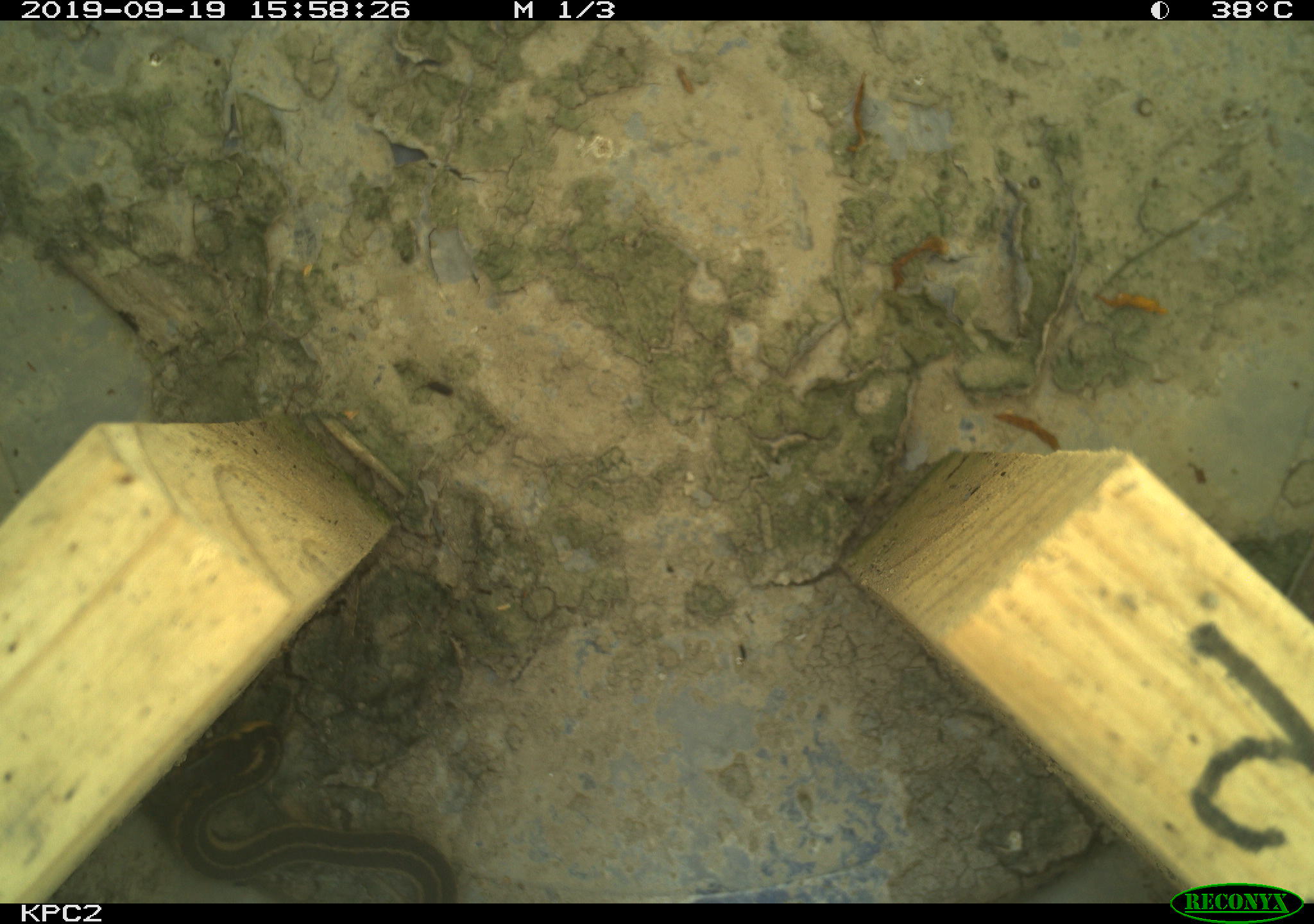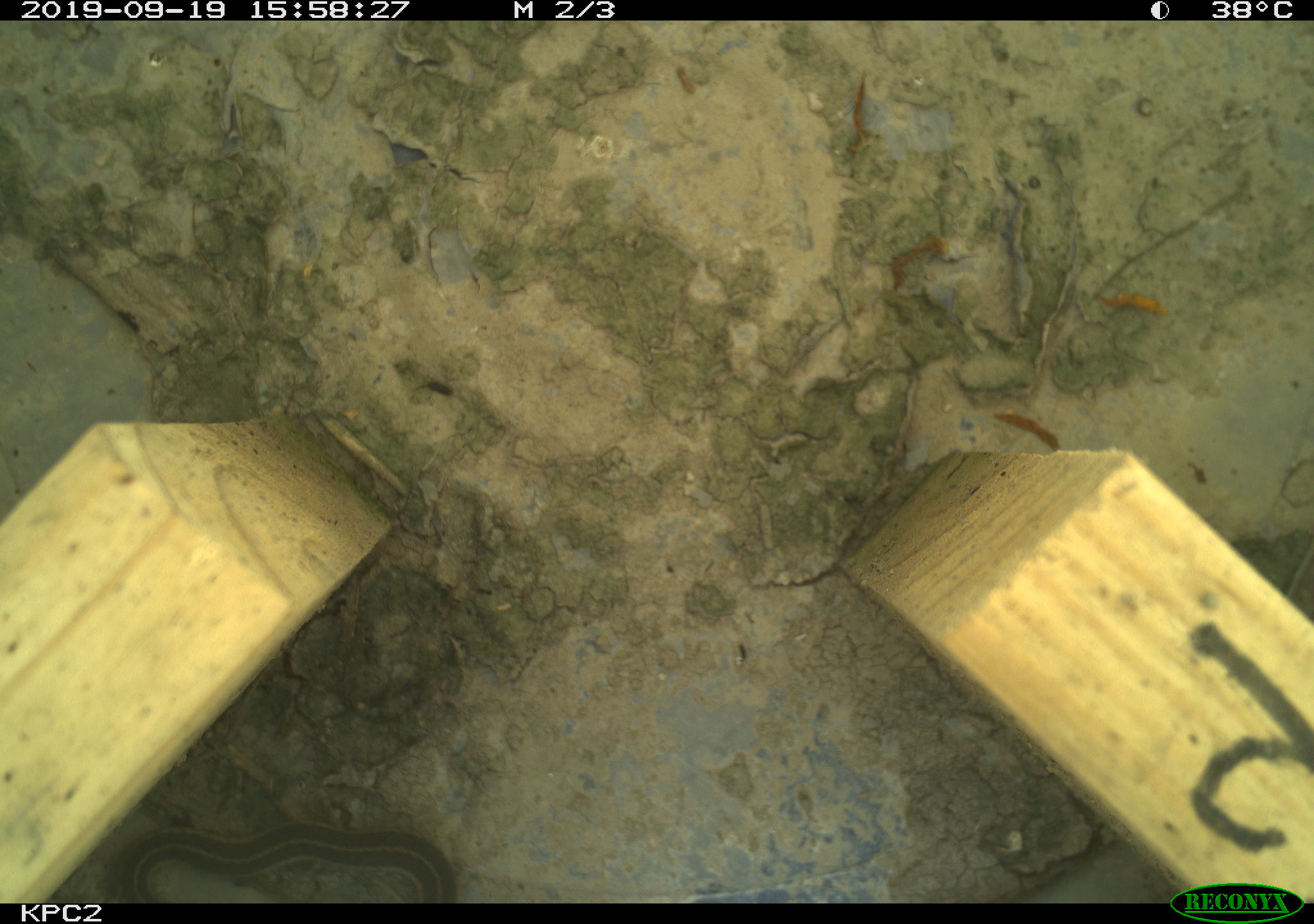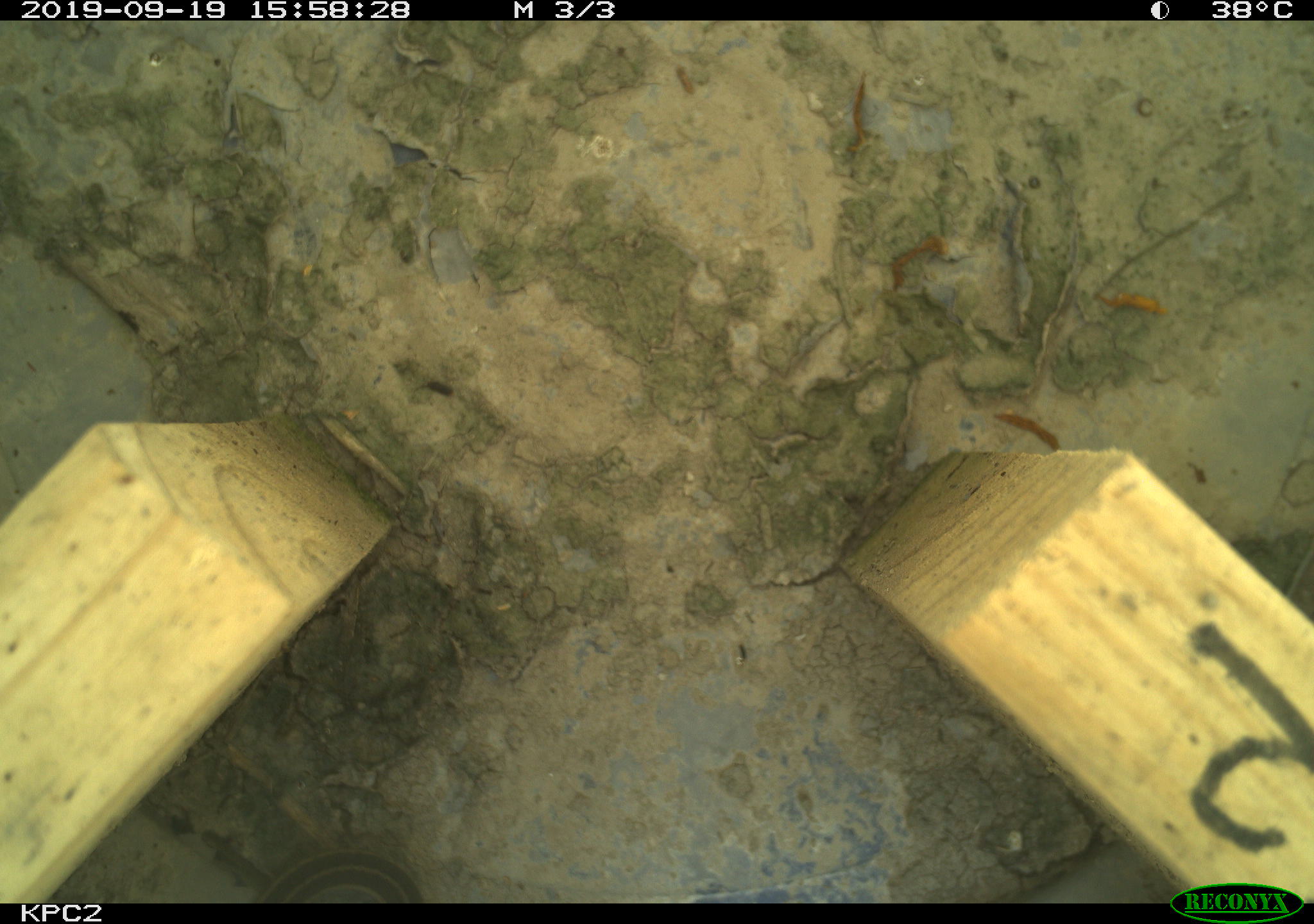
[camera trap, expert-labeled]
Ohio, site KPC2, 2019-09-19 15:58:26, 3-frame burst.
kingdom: Animalia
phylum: Chordata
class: Reptilia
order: Squamata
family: Colubridae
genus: Thamnophis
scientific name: Thamnophis sirtalis sirtalis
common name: eastern gartersnake